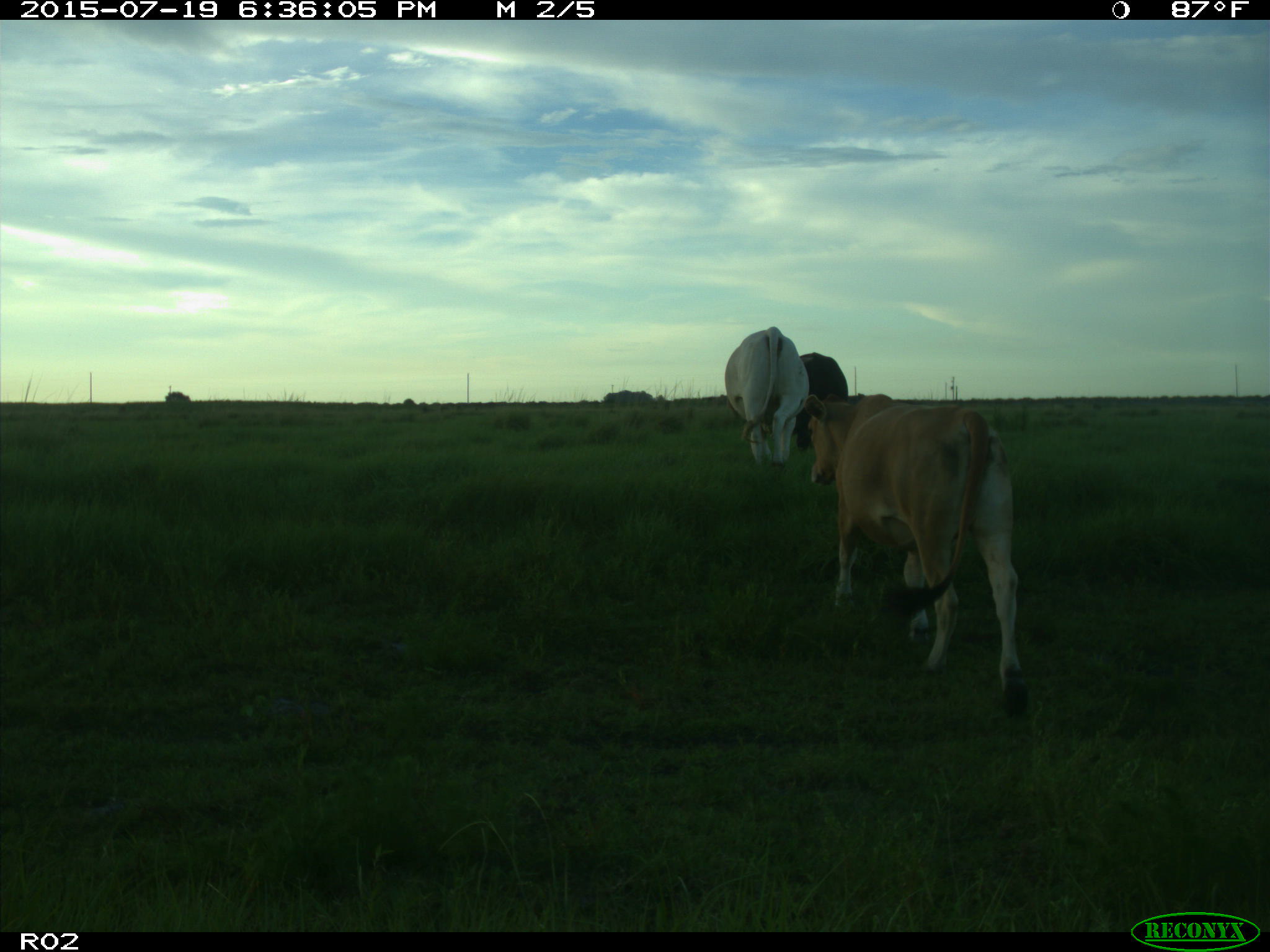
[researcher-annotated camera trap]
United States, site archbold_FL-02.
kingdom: Animalia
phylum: Chordata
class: Mammalia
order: Artiodactyla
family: Bovidae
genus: Bos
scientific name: Bos taurus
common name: domestic cow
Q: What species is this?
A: Bos taurus (domestic cow).